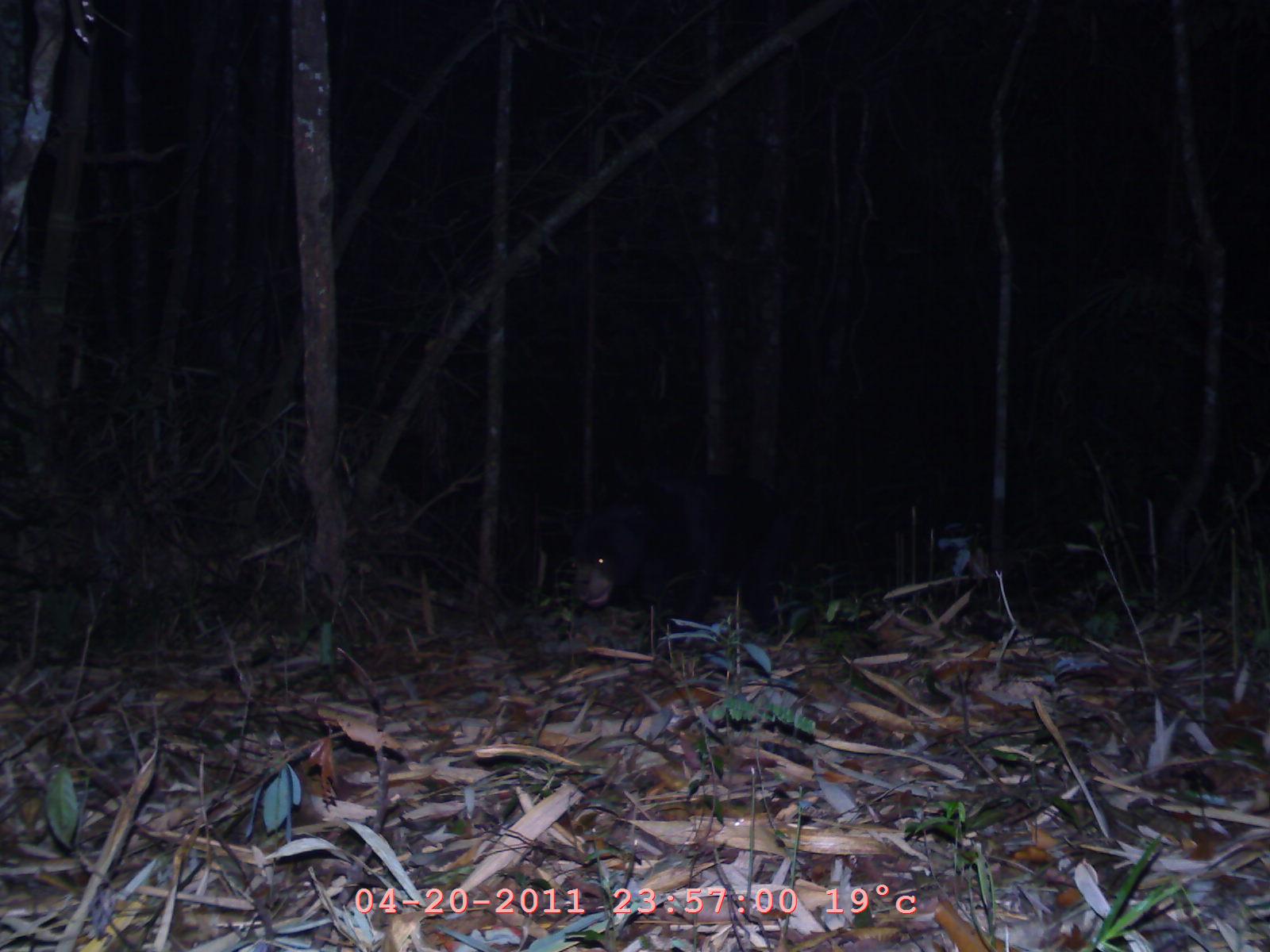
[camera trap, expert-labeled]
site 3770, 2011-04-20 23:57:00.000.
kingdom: Animalia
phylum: Chordata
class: Mammalia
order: Carnivora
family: Ursidae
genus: Helarctos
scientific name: Helarctos malayanus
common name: sun bear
Helarctos malayanus (sun bear), count 1.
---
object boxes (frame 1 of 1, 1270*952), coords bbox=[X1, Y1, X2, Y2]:
helarctos malayanus: bbox=[573, 471, 791, 645]